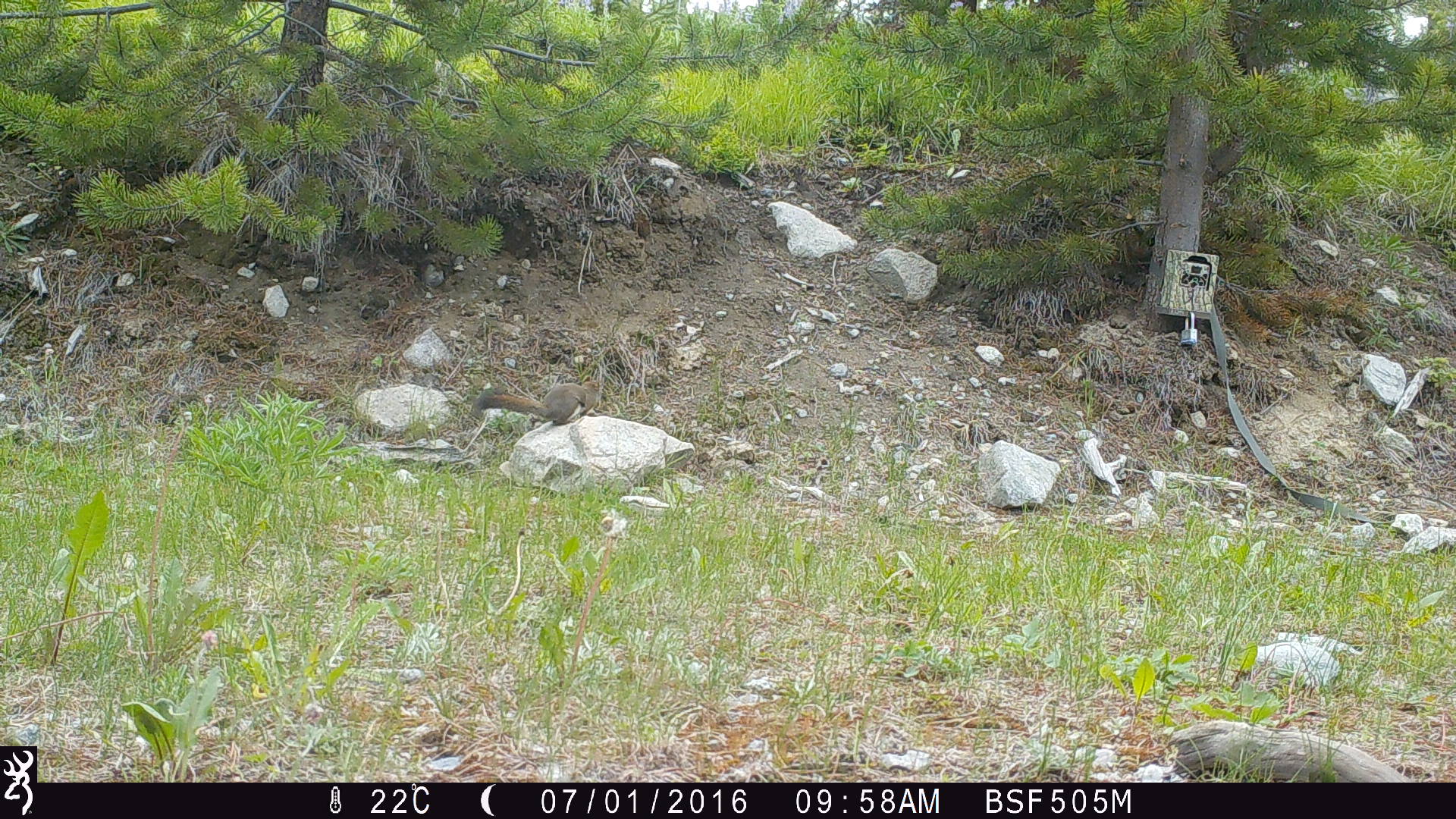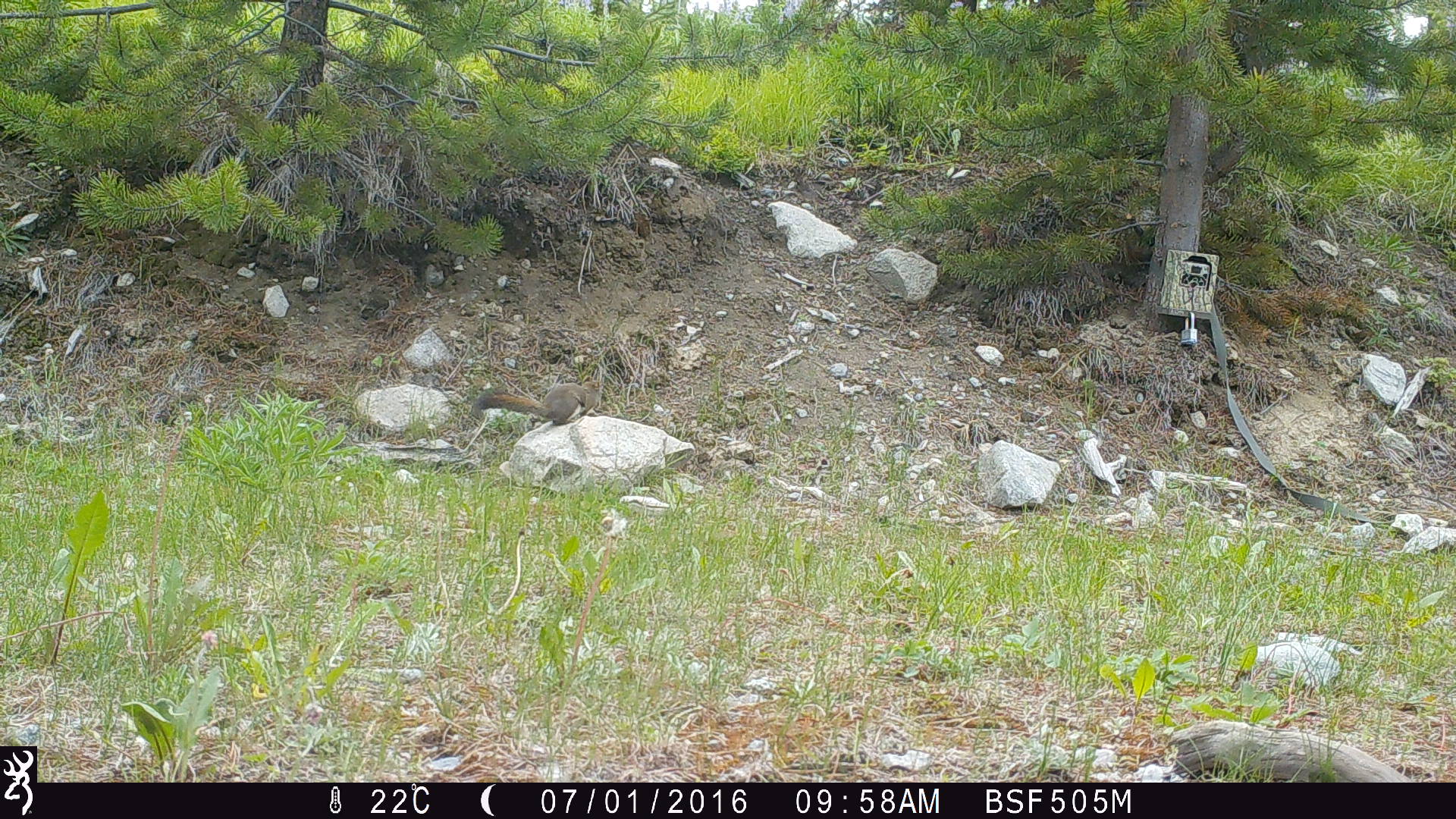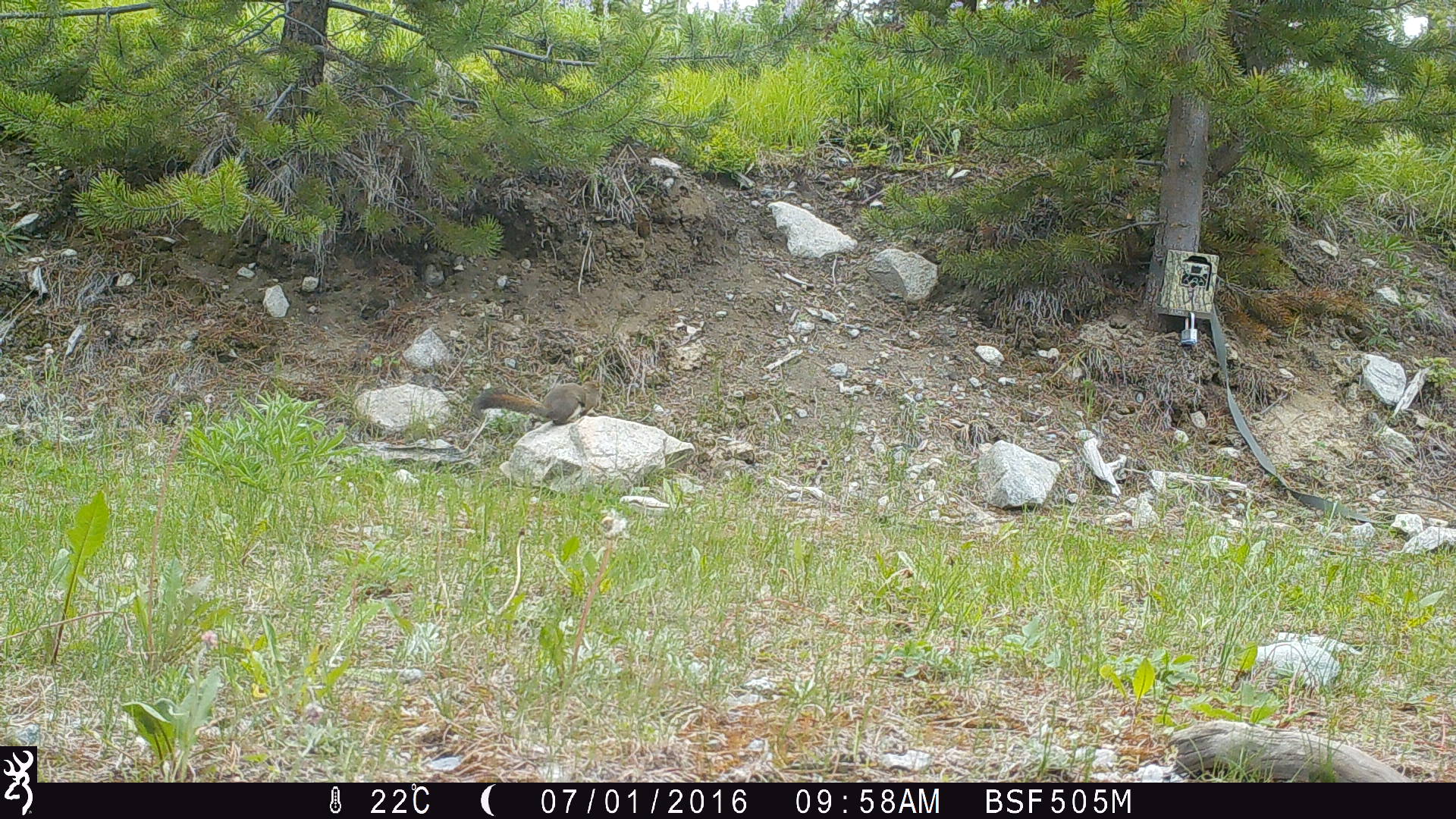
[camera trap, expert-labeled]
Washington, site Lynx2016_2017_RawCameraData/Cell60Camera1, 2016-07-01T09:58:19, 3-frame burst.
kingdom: Animalia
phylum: Chordata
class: Mammalia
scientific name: Mammalia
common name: small mammal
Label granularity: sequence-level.